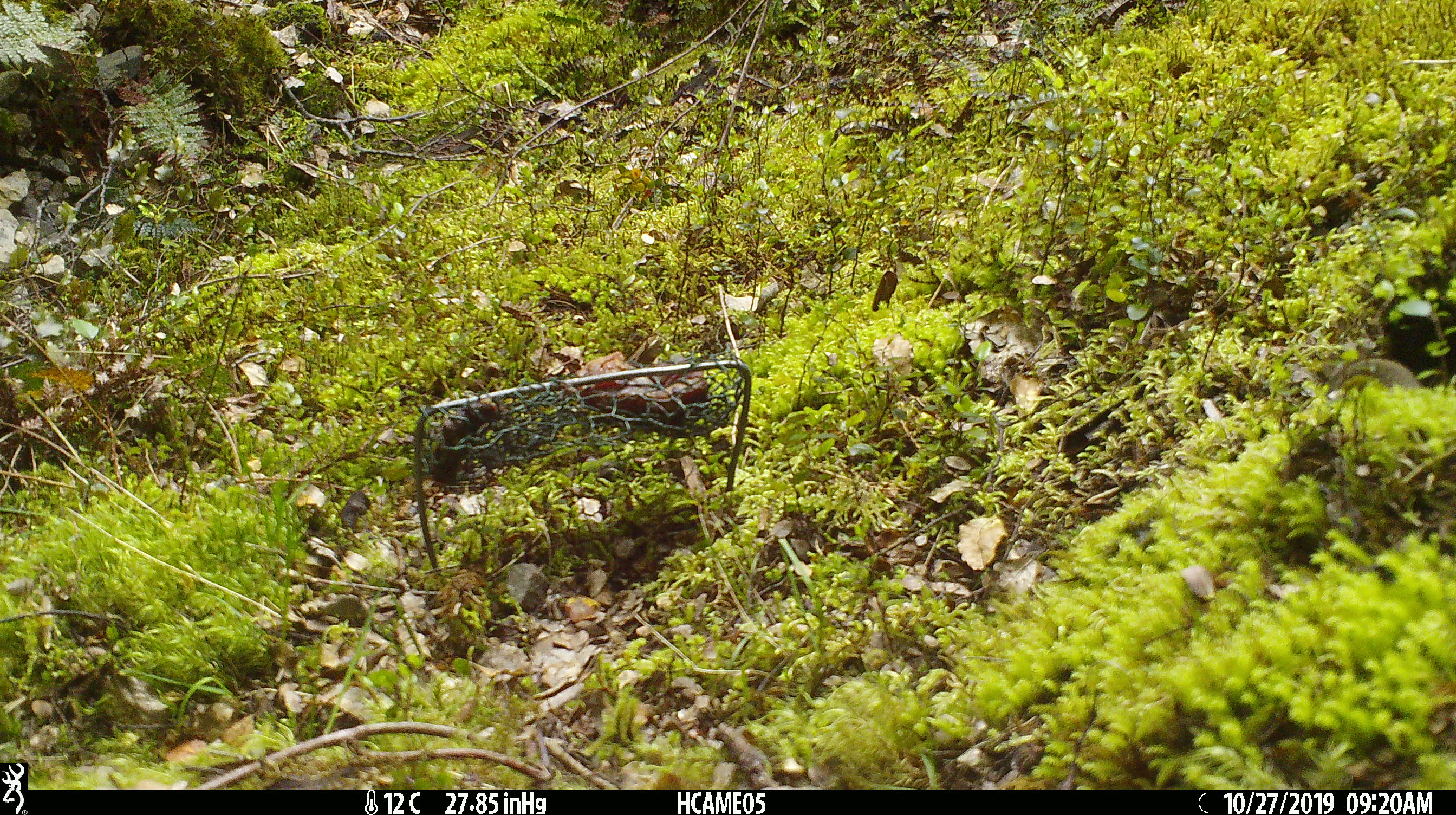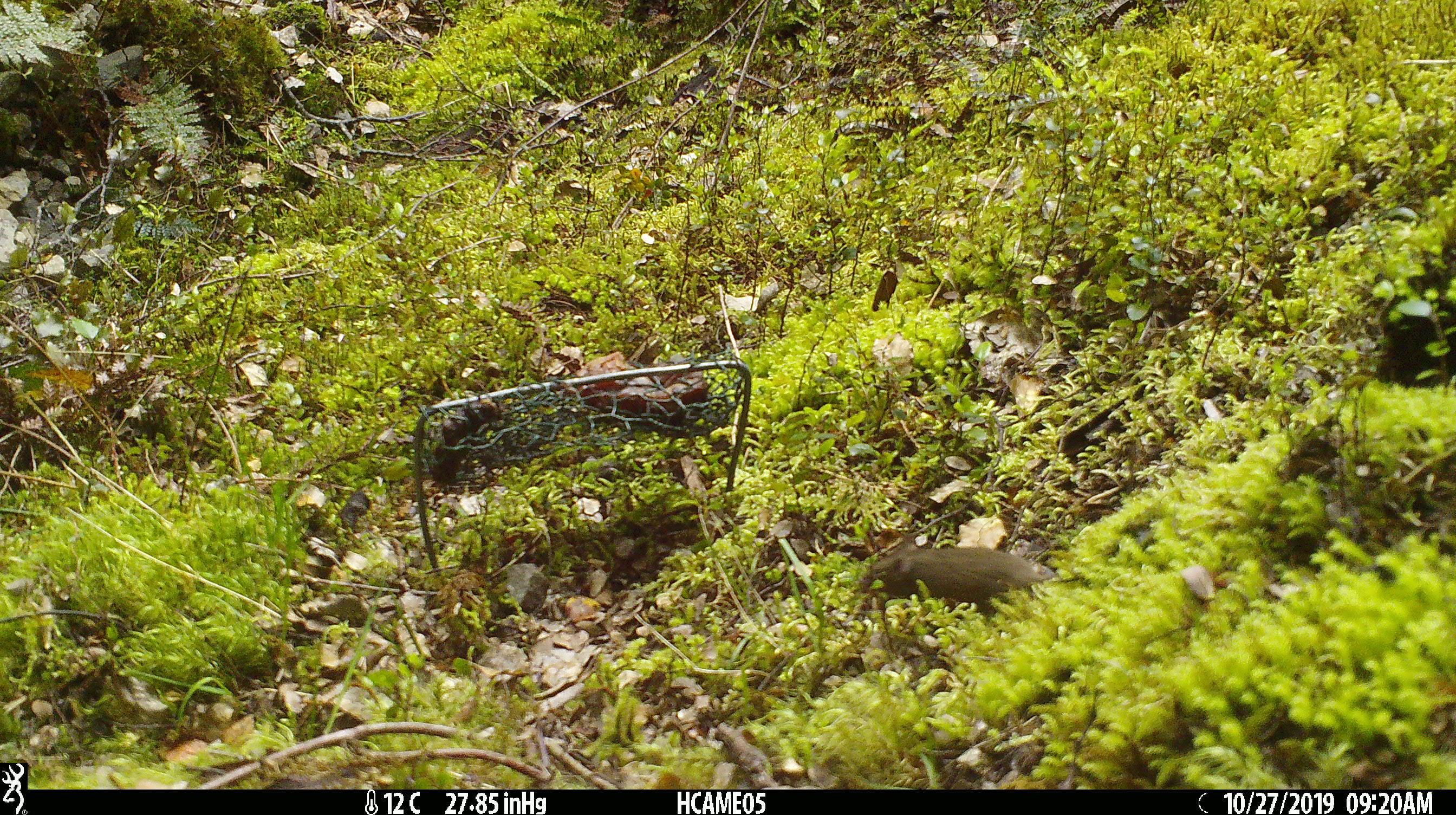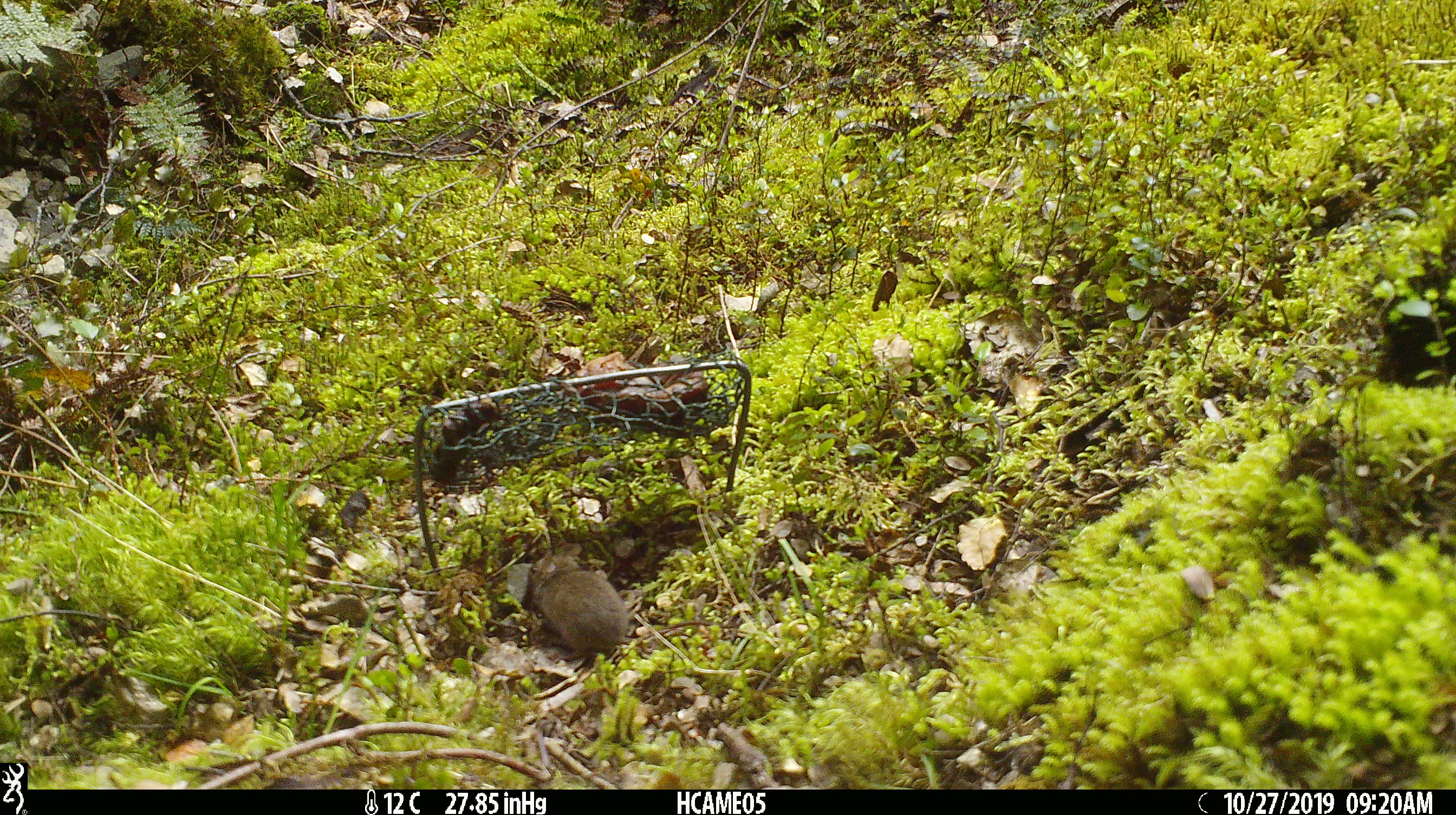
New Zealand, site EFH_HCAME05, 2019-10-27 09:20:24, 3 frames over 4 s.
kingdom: Animalia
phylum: Chordata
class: Mammalia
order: Rodentia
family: Muridae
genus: Mus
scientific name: Mus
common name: mouse